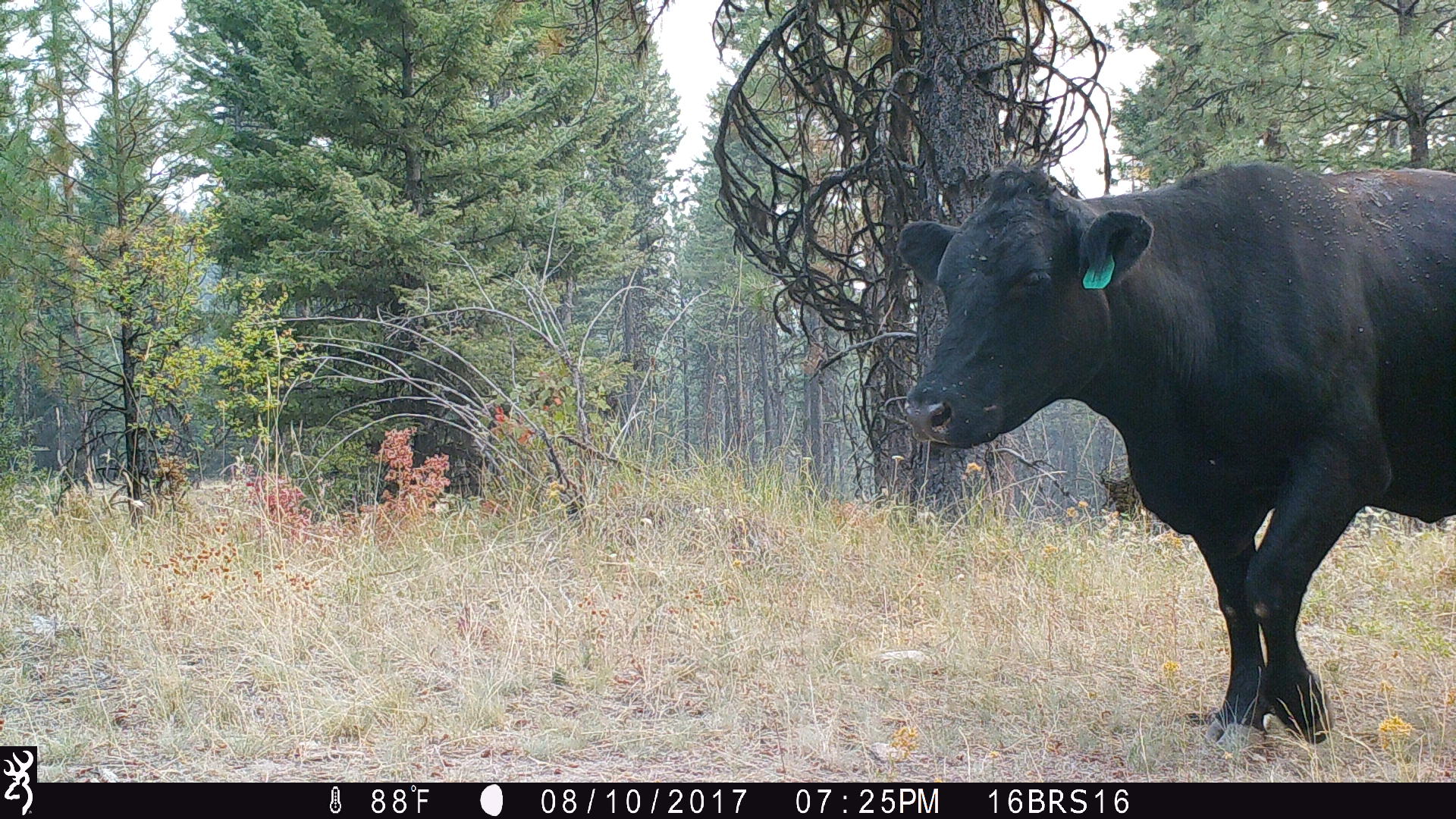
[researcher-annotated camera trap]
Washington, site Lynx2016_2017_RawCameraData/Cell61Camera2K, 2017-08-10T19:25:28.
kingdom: Animalia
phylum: Chordata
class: Mammalia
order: Artiodactyla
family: Bovidae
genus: Bos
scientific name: Bos taurus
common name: domestic cattle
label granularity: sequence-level